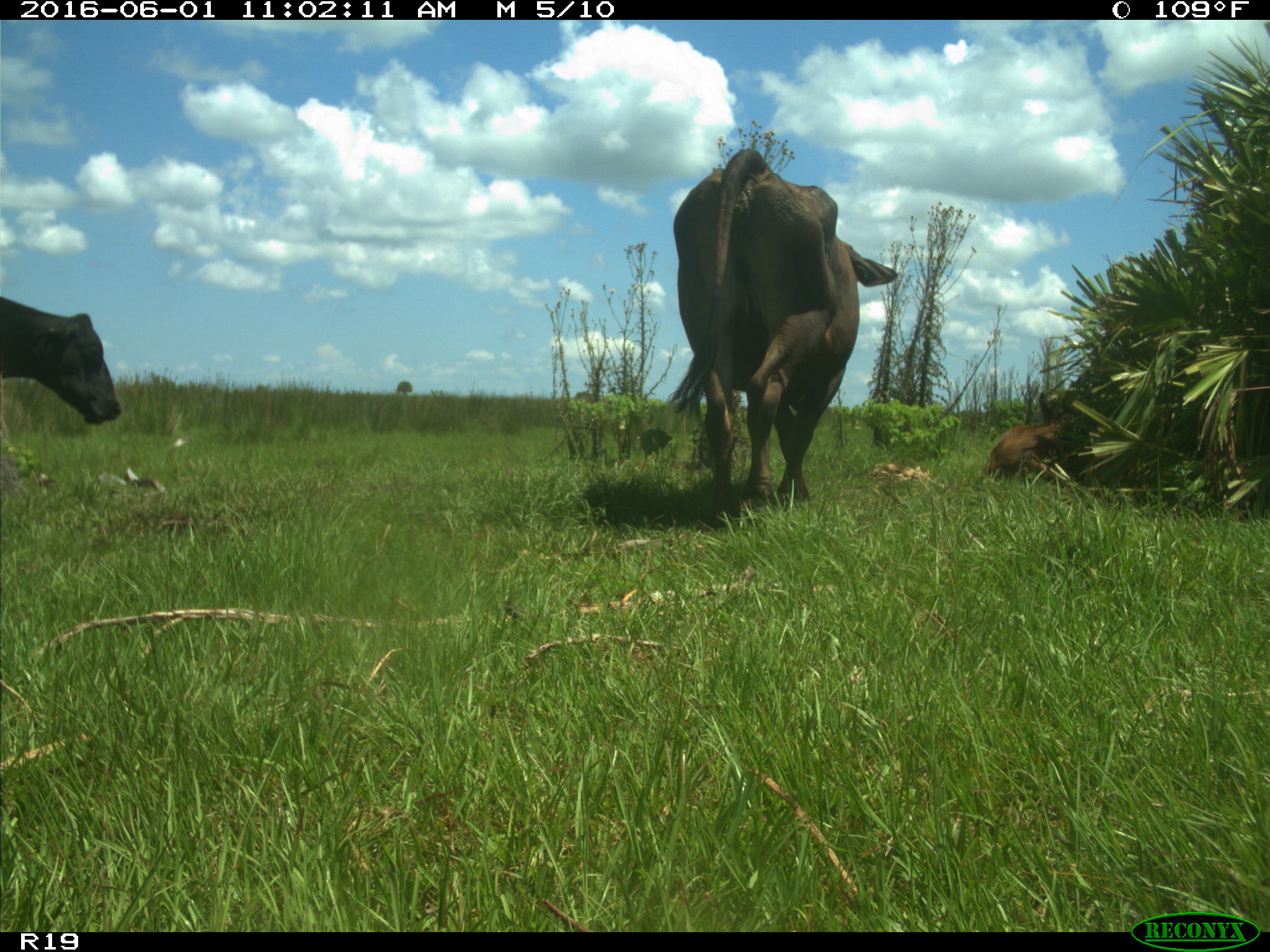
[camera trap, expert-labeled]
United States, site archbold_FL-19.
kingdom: Animalia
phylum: Chordata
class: Mammalia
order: Artiodactyla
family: Bovidae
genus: Bos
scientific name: Bos taurus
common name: domestic cow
Bos taurus (domestic cow).